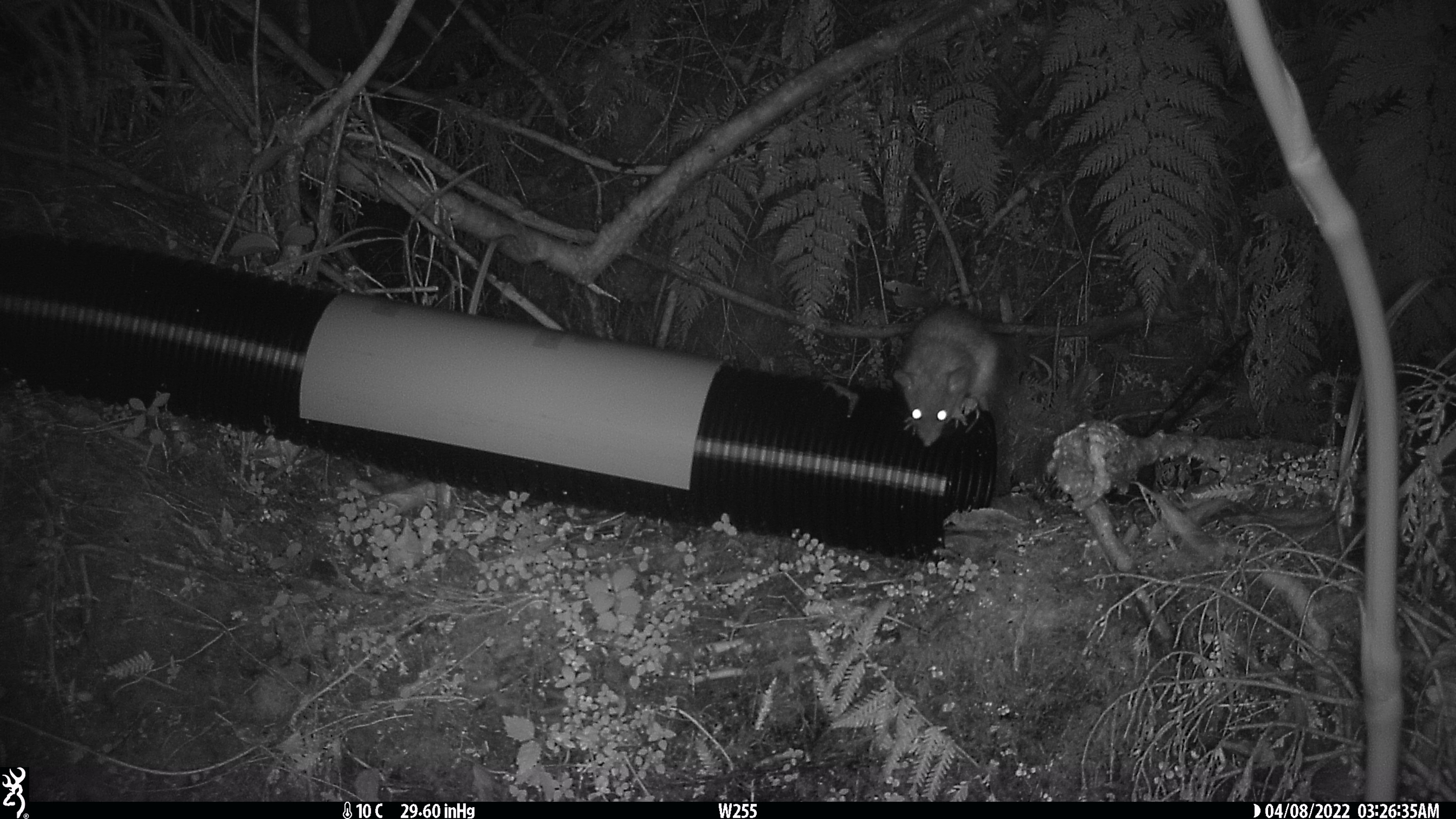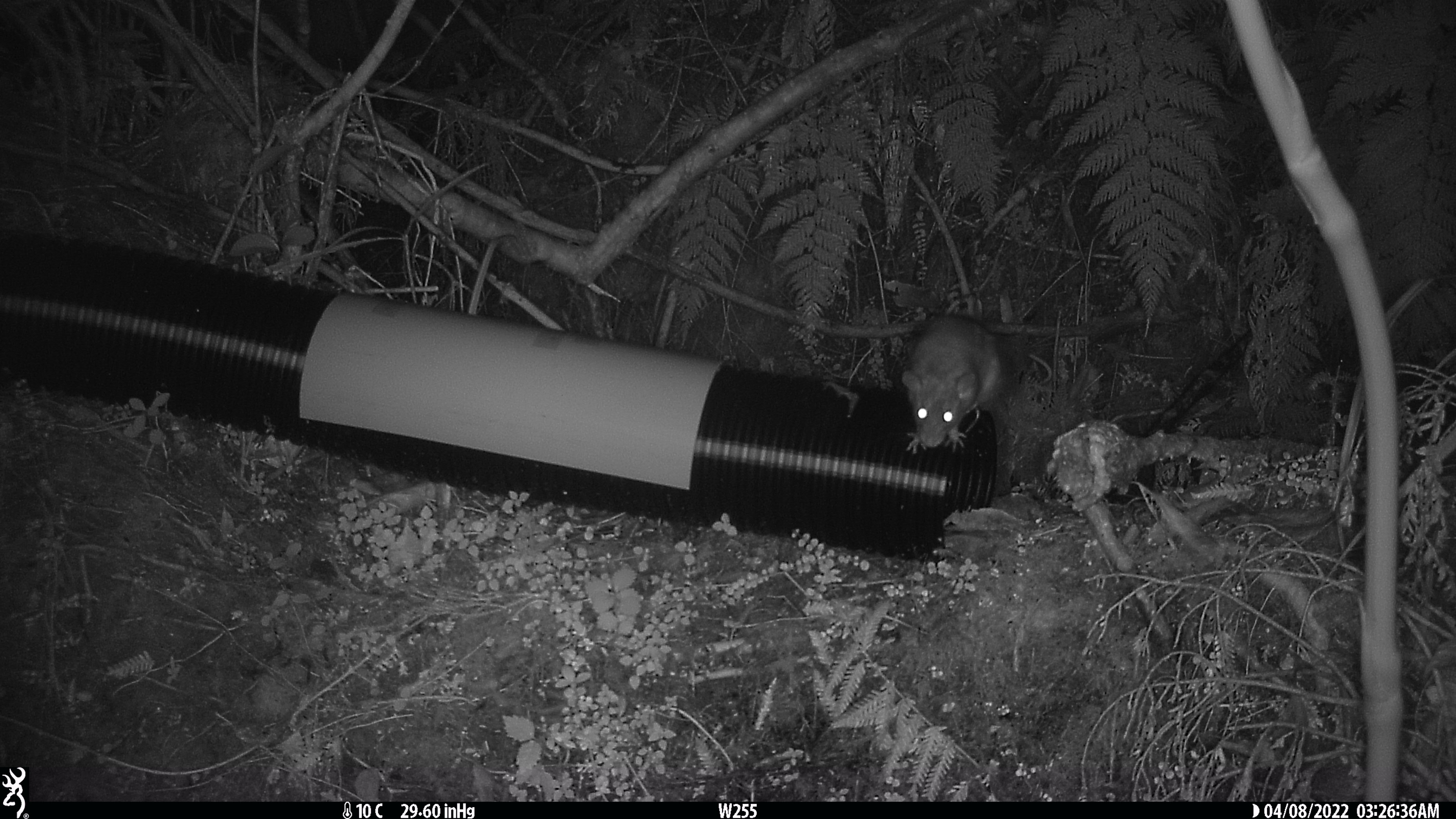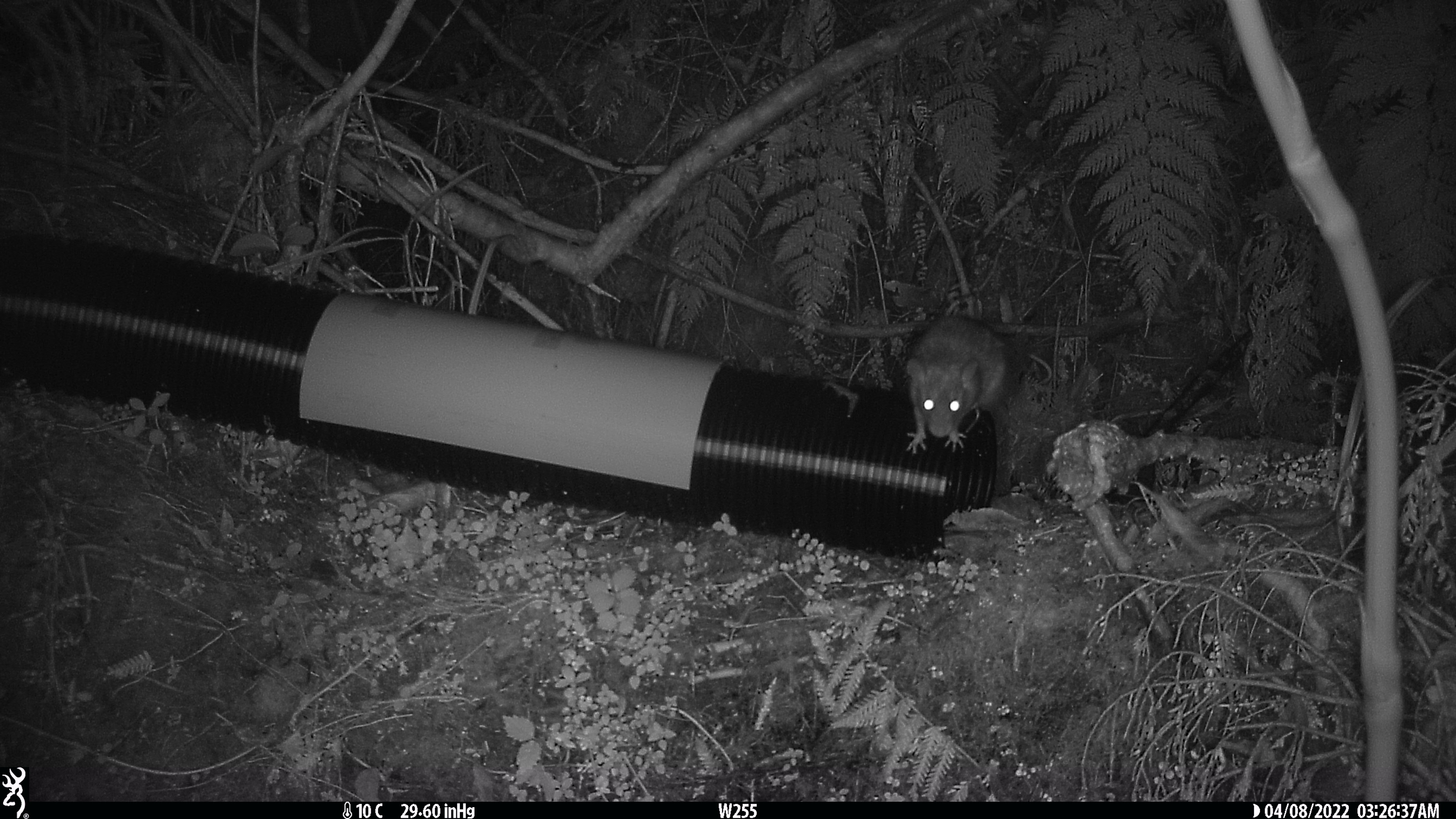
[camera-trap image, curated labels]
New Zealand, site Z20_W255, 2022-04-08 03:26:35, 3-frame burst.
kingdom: Animalia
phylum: Chordata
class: Mammalia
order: Rodentia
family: Muridae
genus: Rattus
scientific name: Rattus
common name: rat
Rat (Rattus).